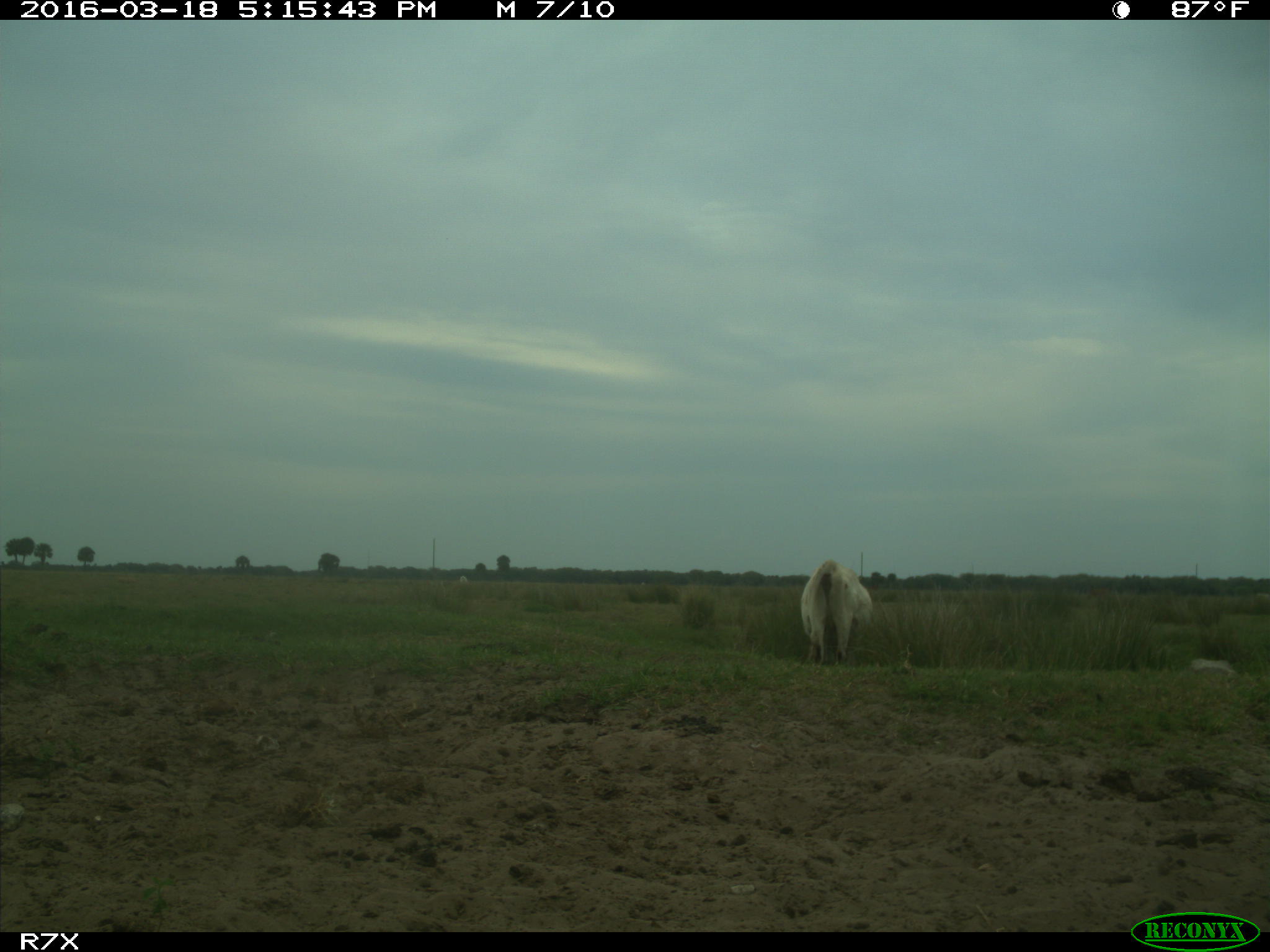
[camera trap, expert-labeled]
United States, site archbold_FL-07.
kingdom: Animalia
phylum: Chordata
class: Mammalia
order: Artiodactyla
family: Bovidae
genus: Bos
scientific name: Bos taurus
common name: domestic cow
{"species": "Bos taurus (domestic cow)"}